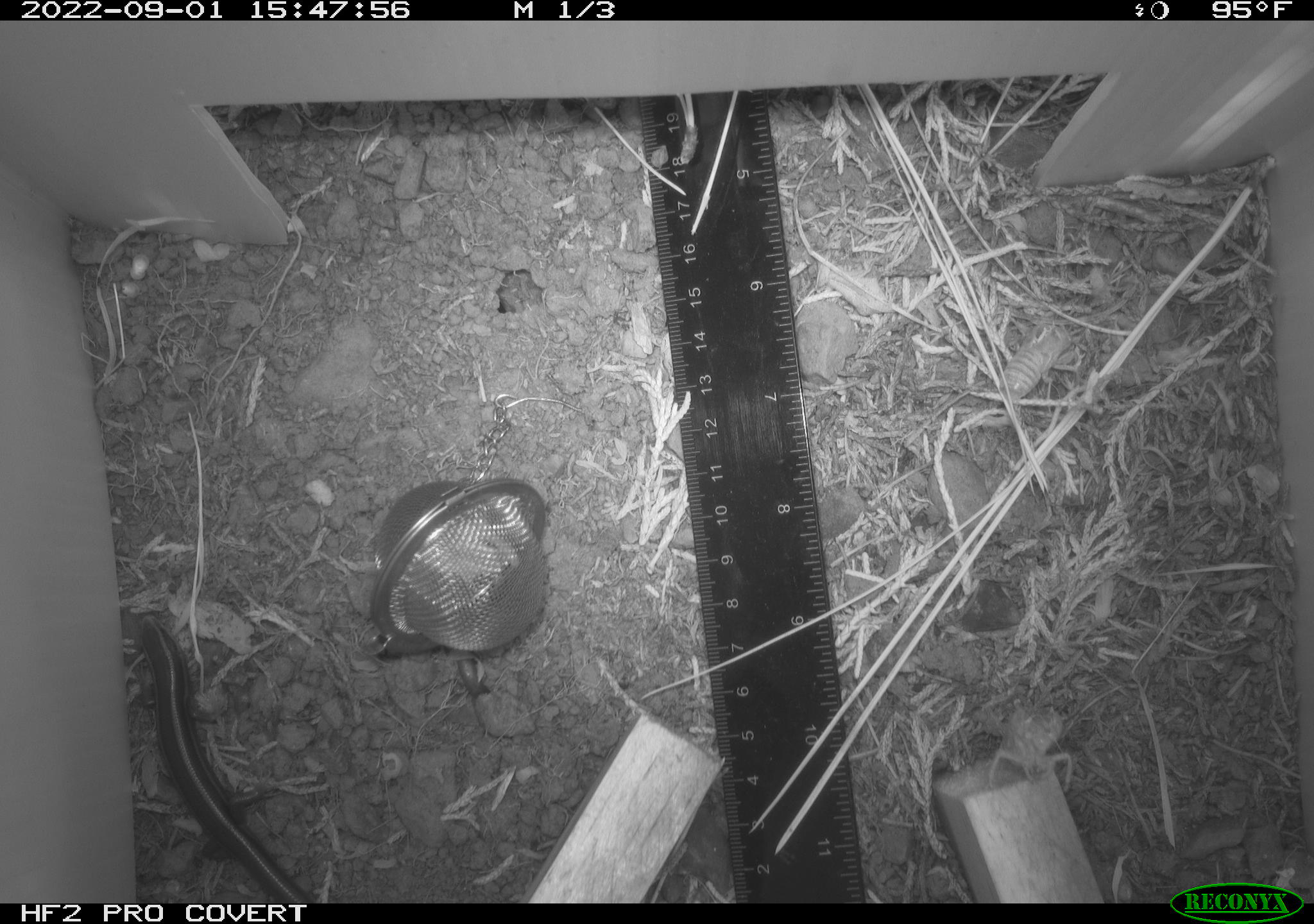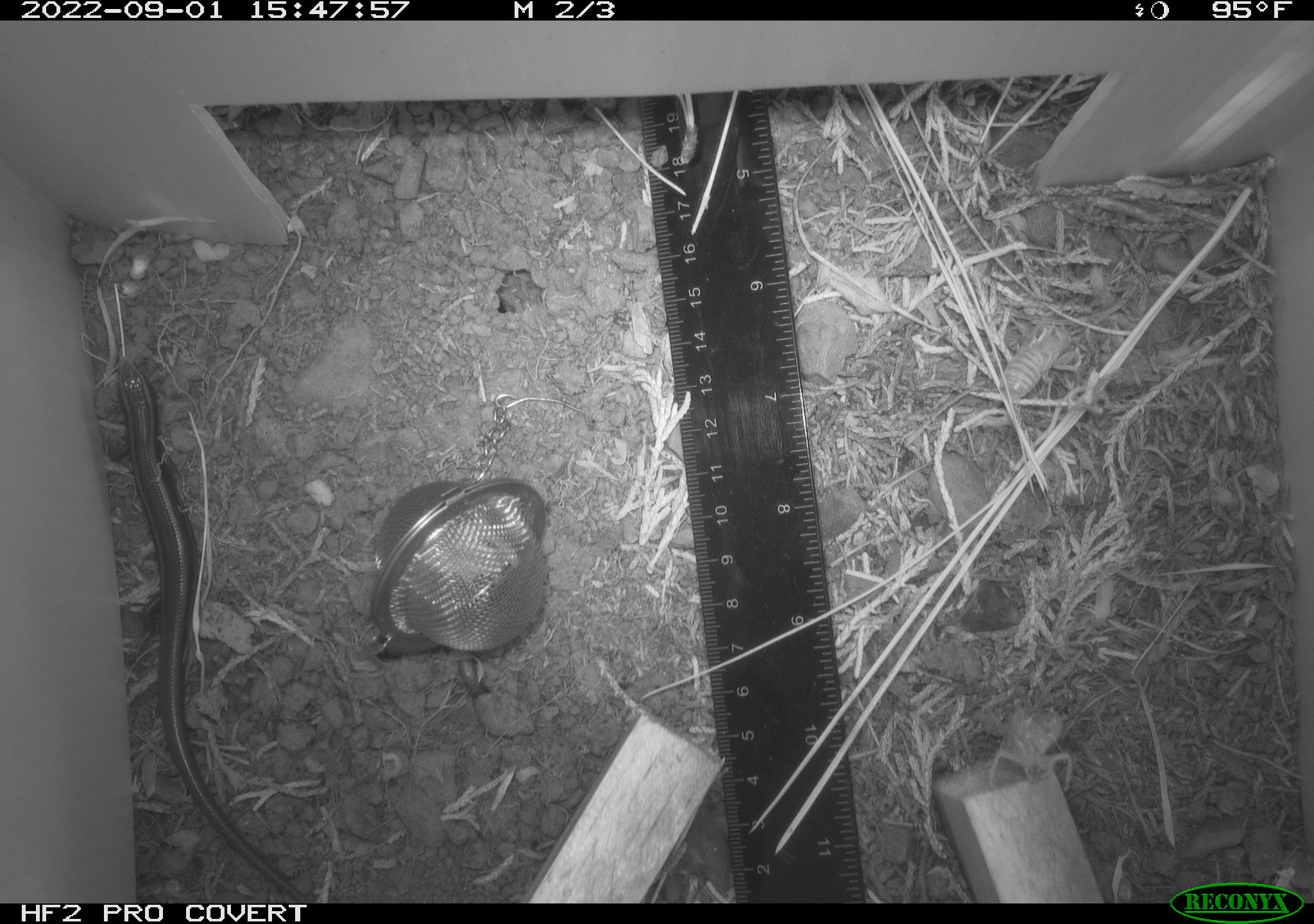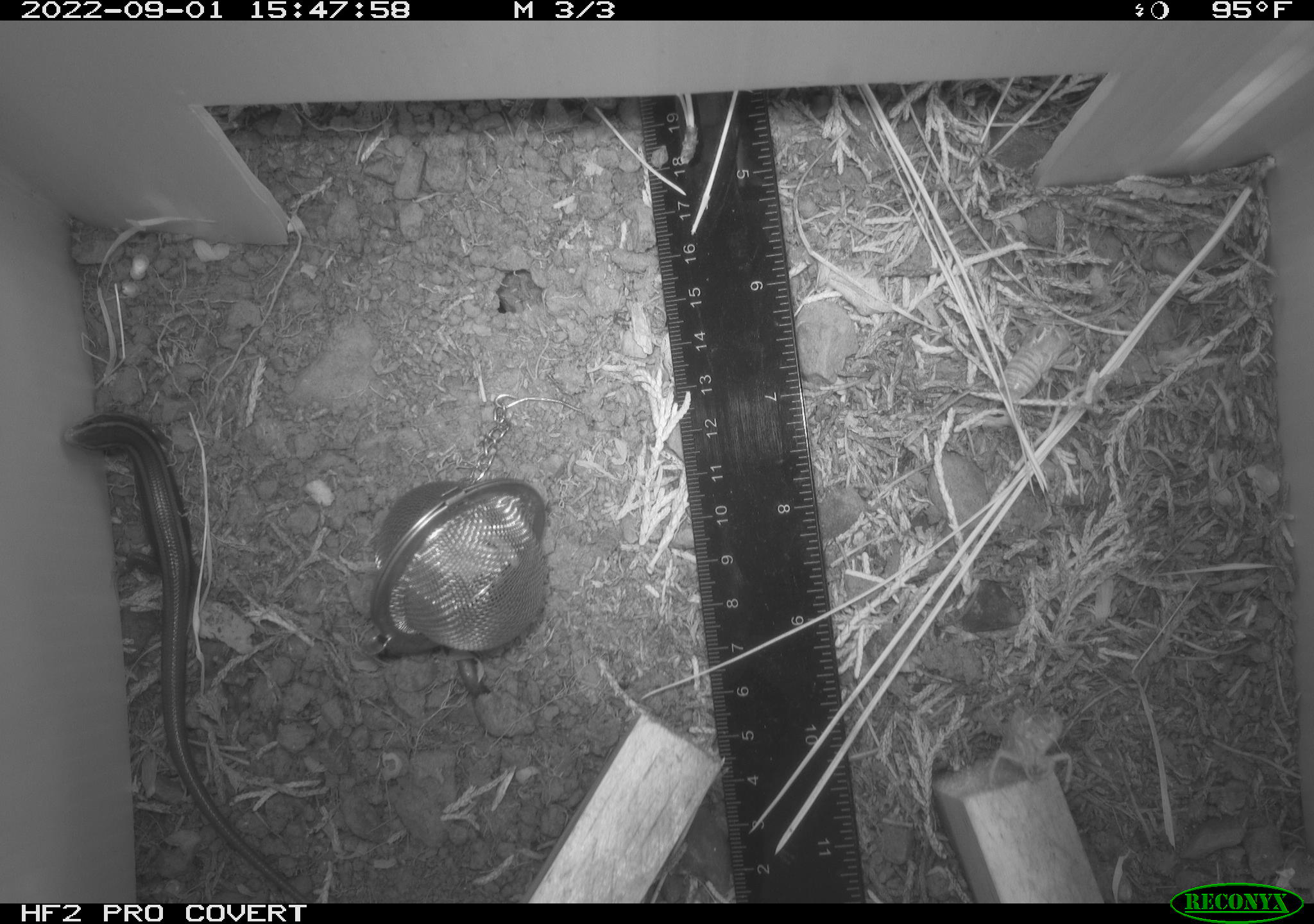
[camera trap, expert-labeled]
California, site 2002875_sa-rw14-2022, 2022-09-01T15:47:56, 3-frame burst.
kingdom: Animalia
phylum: Chordata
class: Reptilia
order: Squamata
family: Scincidae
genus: Plestiodon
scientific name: Plestiodon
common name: blue-tailed skinks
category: plestiodon species